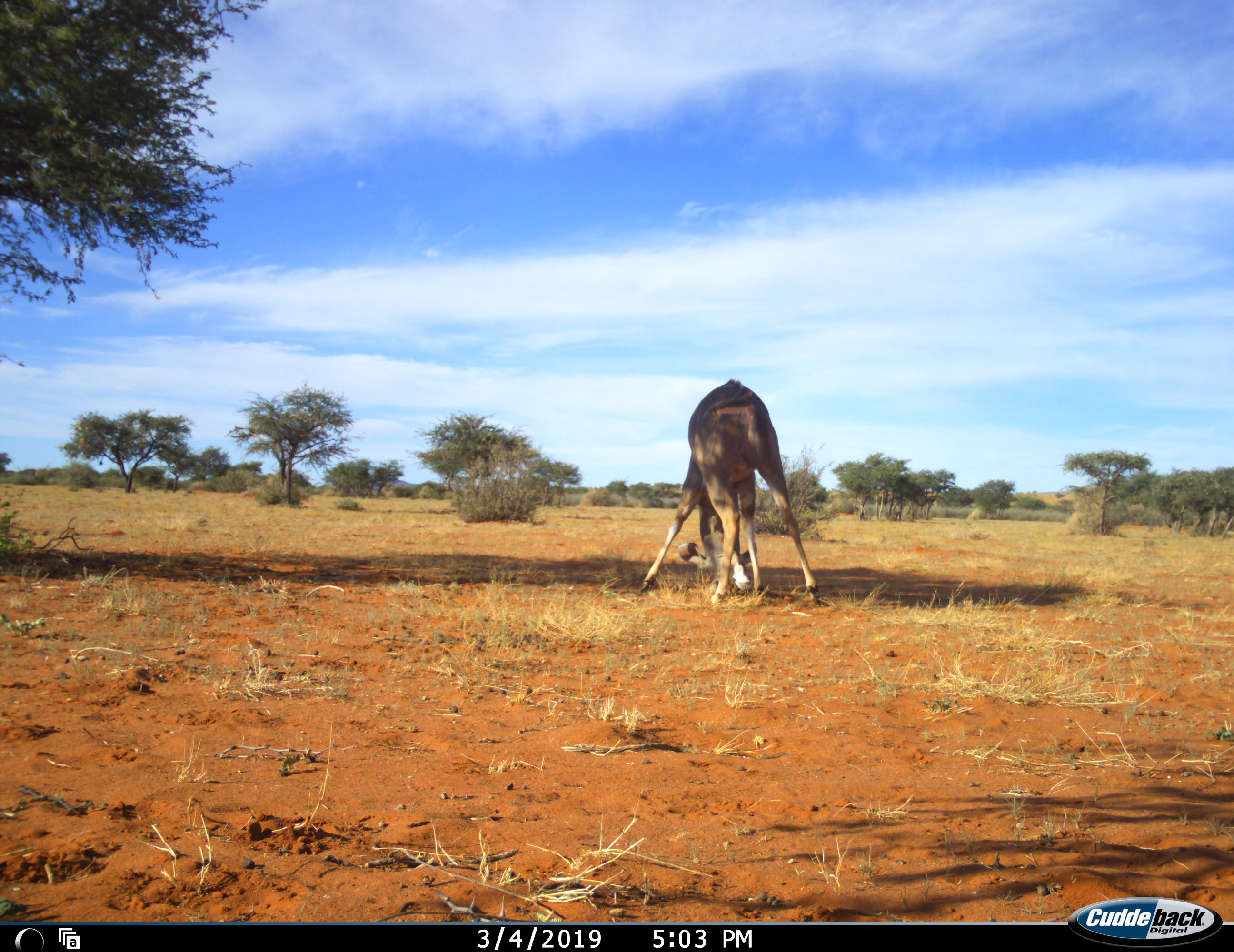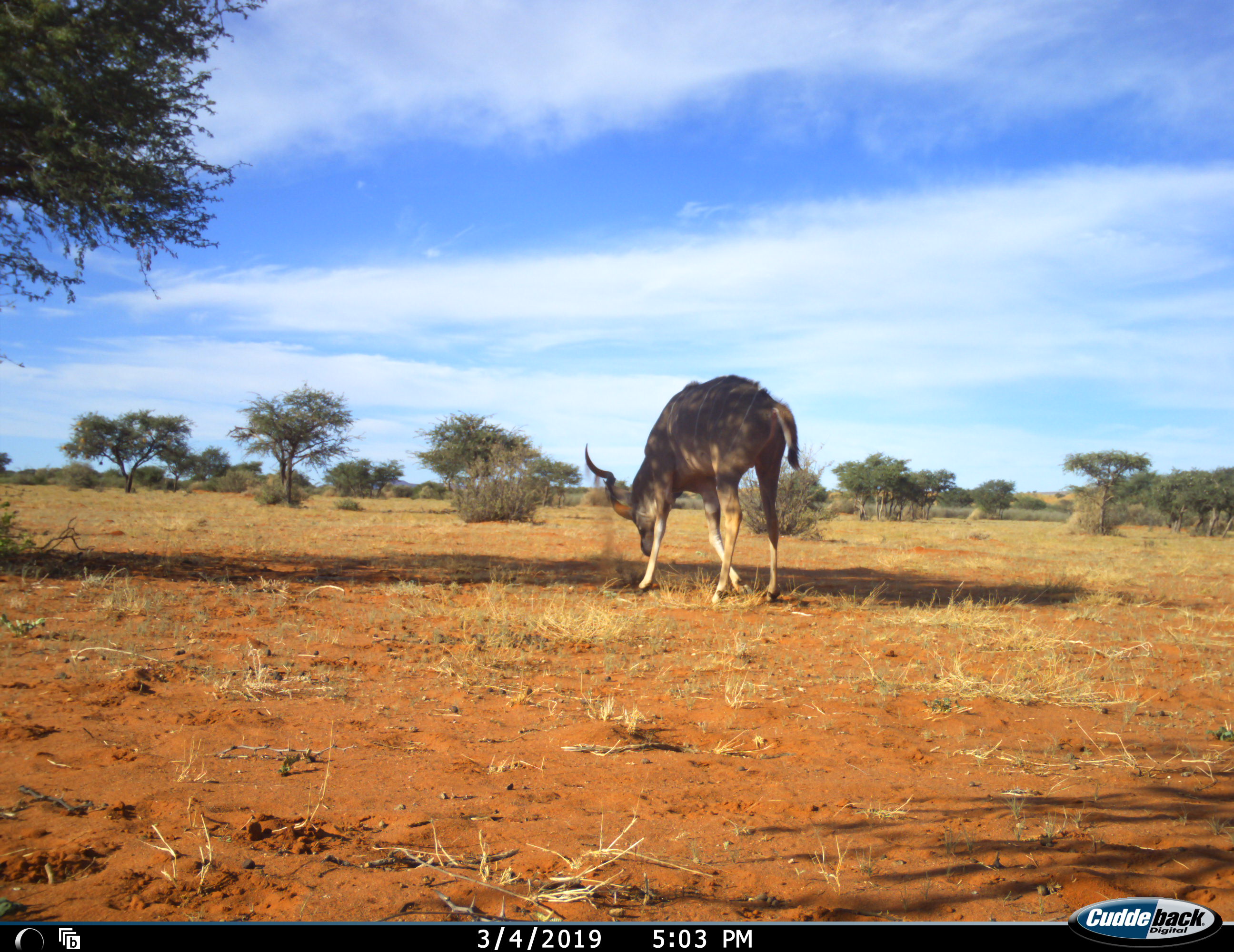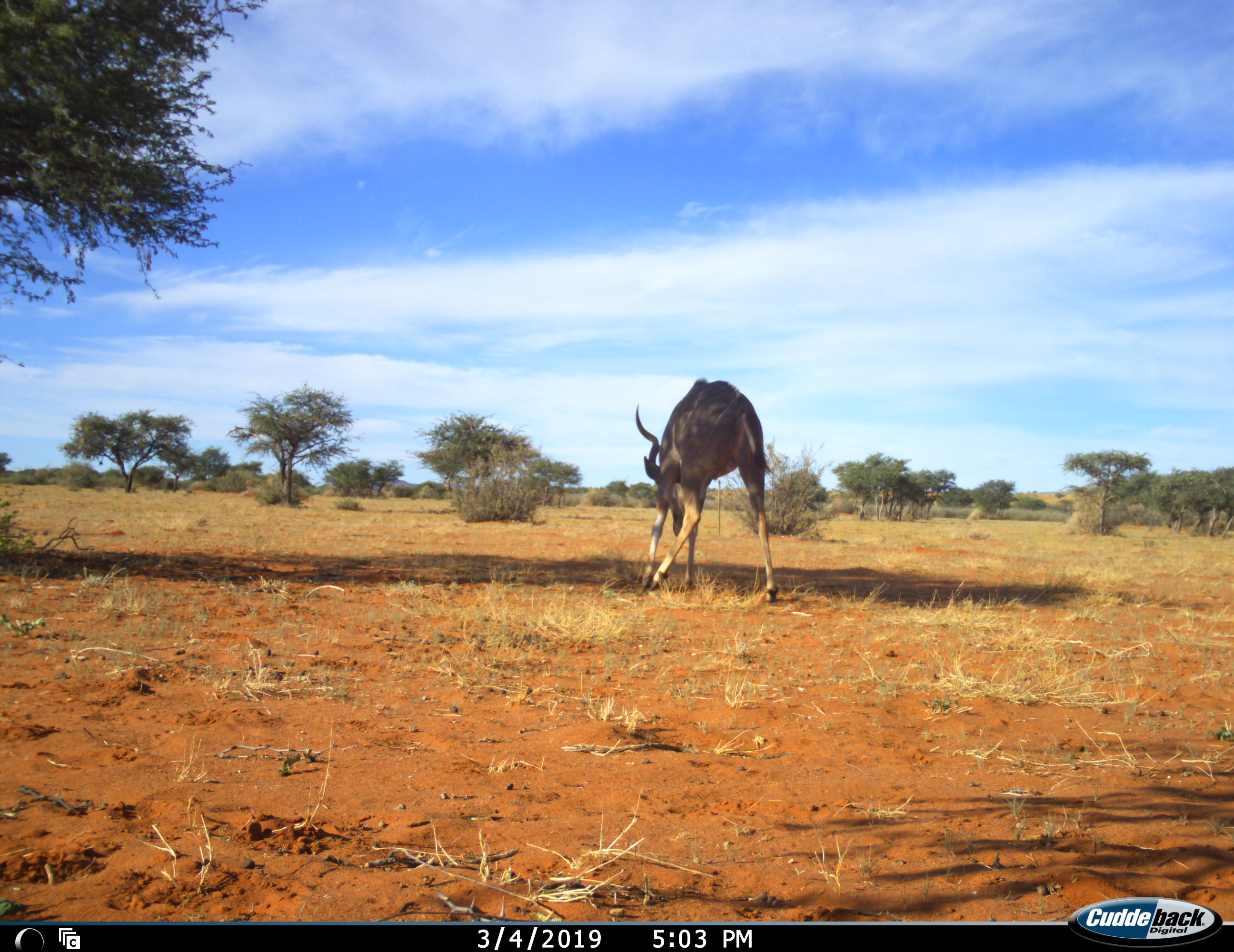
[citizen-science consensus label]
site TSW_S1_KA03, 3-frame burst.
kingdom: Animalia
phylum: Chordata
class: Mammalia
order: Artiodactyla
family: Bovidae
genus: Tragelaphus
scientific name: Tragelaphus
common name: kudu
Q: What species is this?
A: Kudu (Tragelaphus).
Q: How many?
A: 1.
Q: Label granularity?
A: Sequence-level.